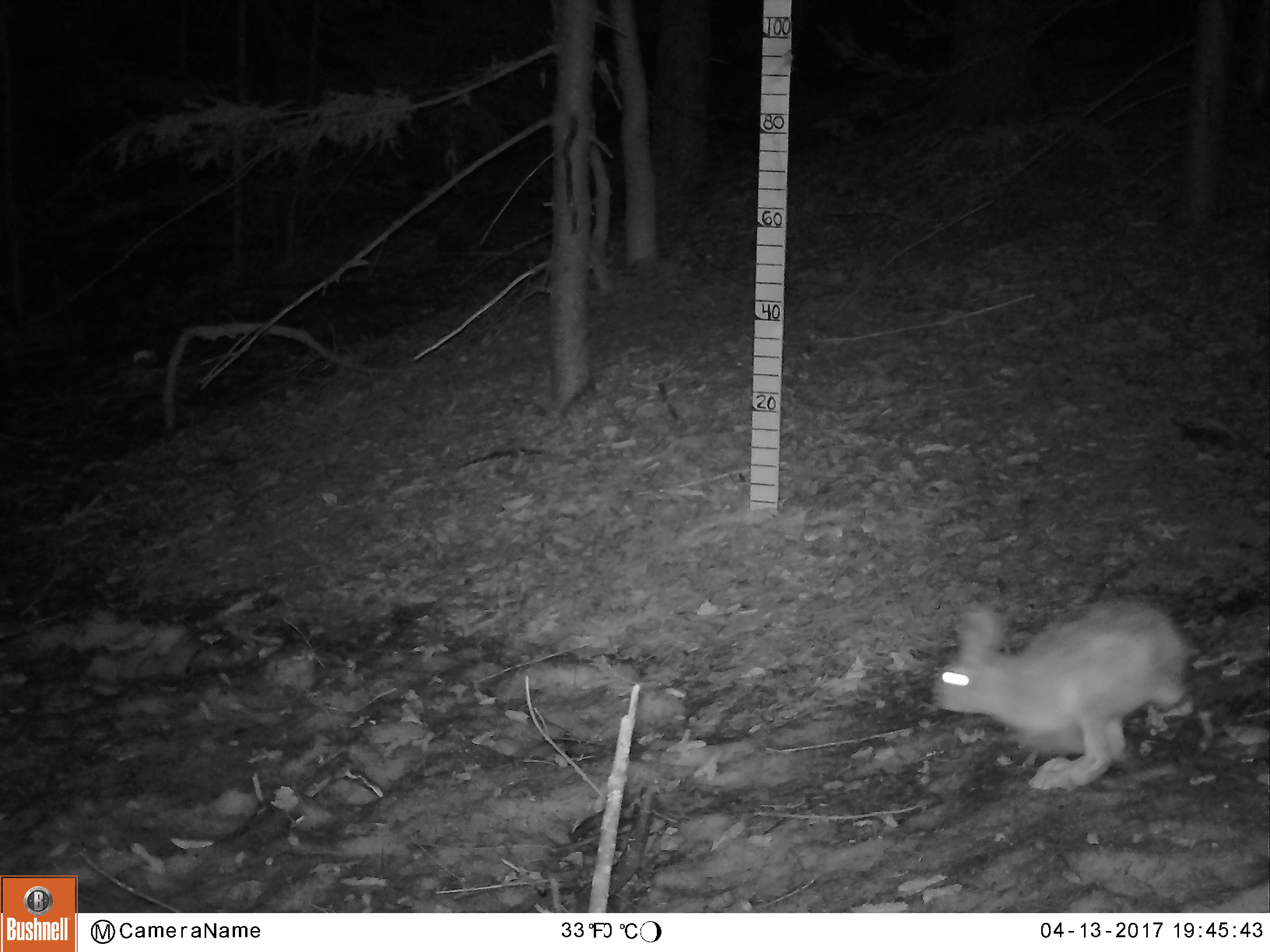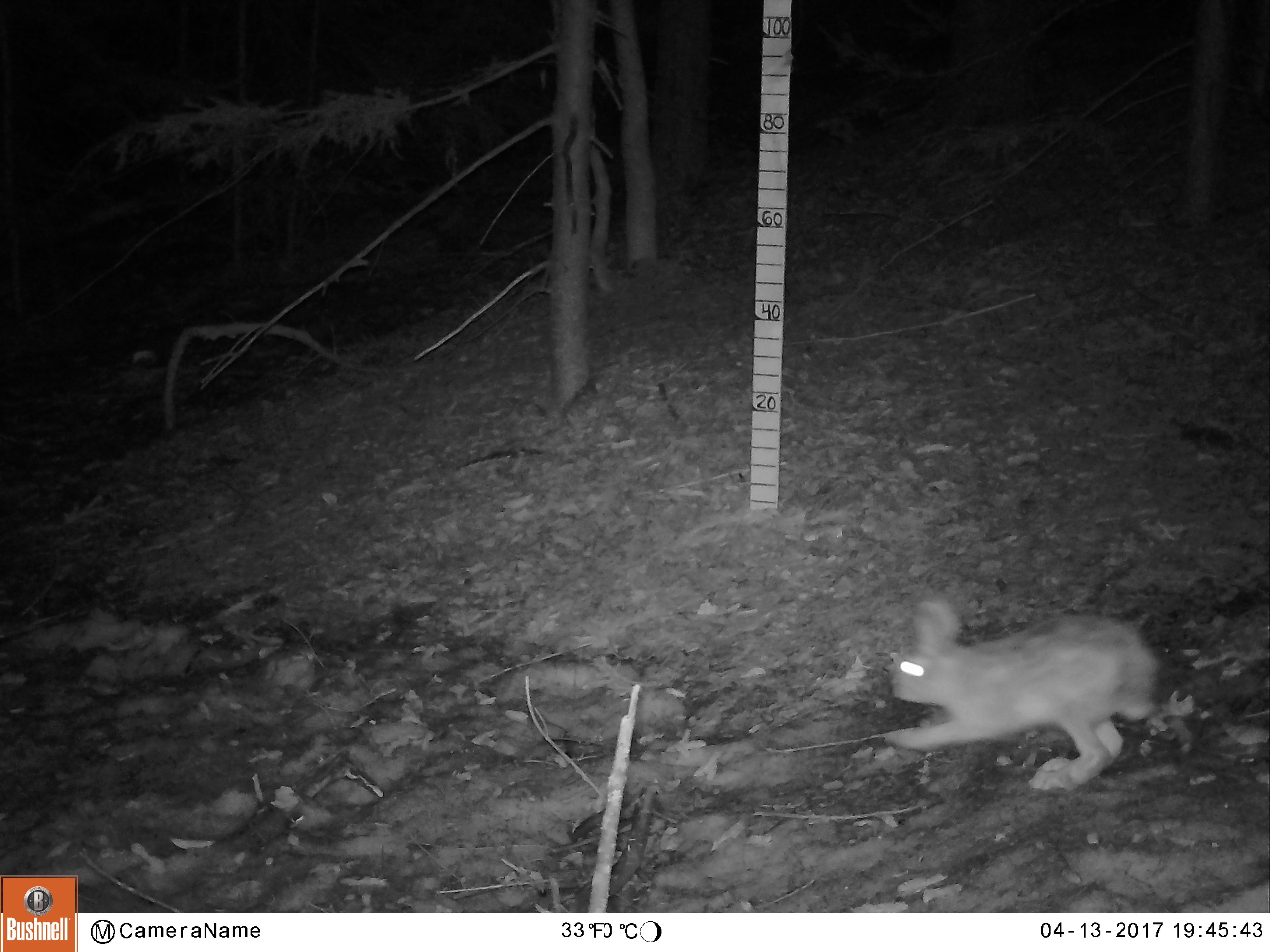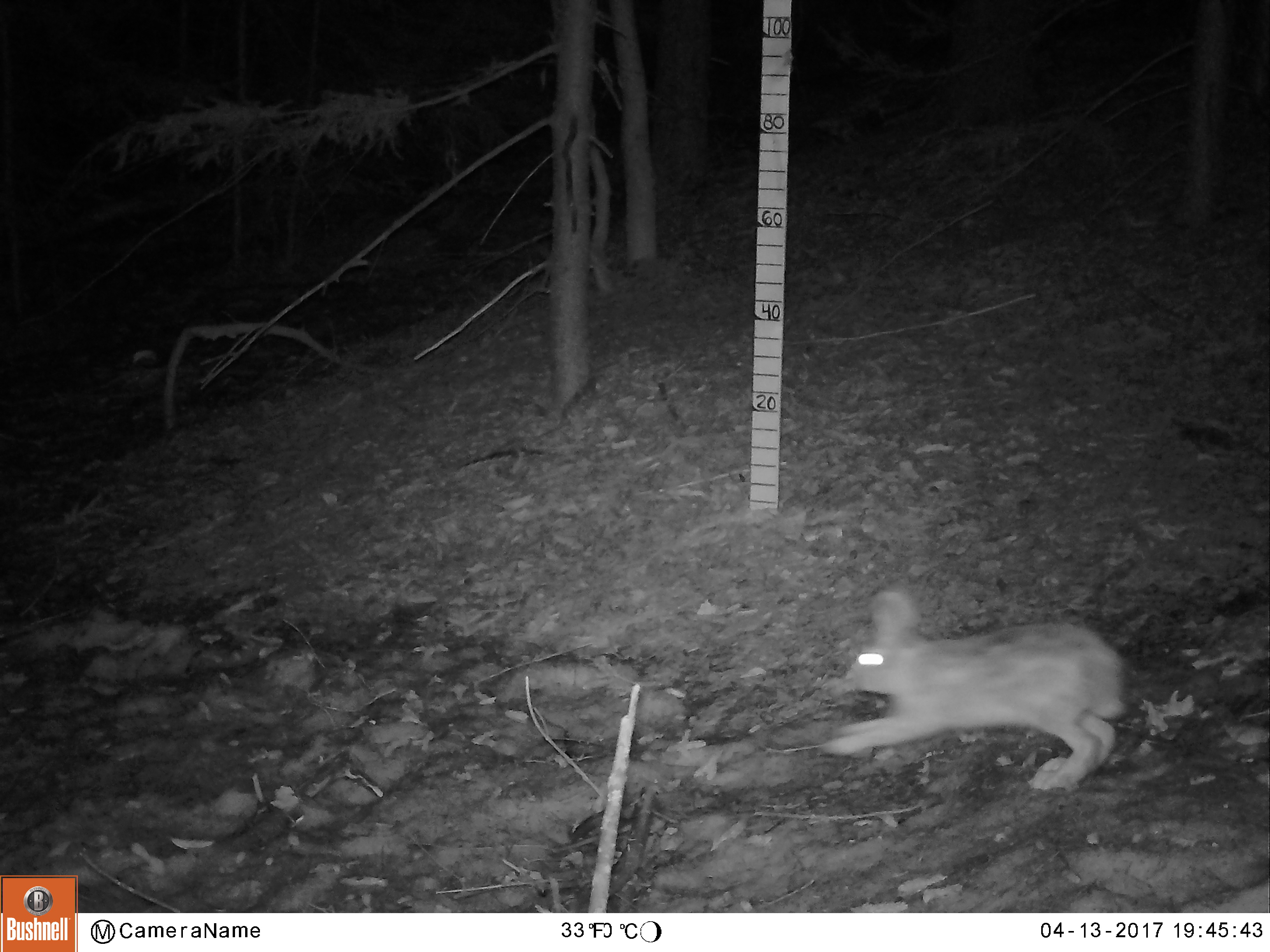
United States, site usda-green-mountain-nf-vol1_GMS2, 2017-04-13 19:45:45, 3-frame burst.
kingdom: Animalia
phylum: Chordata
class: Mammalia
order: Lagomorpha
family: Leporidae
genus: Lepus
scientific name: Lepus americanus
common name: snowshoe hare